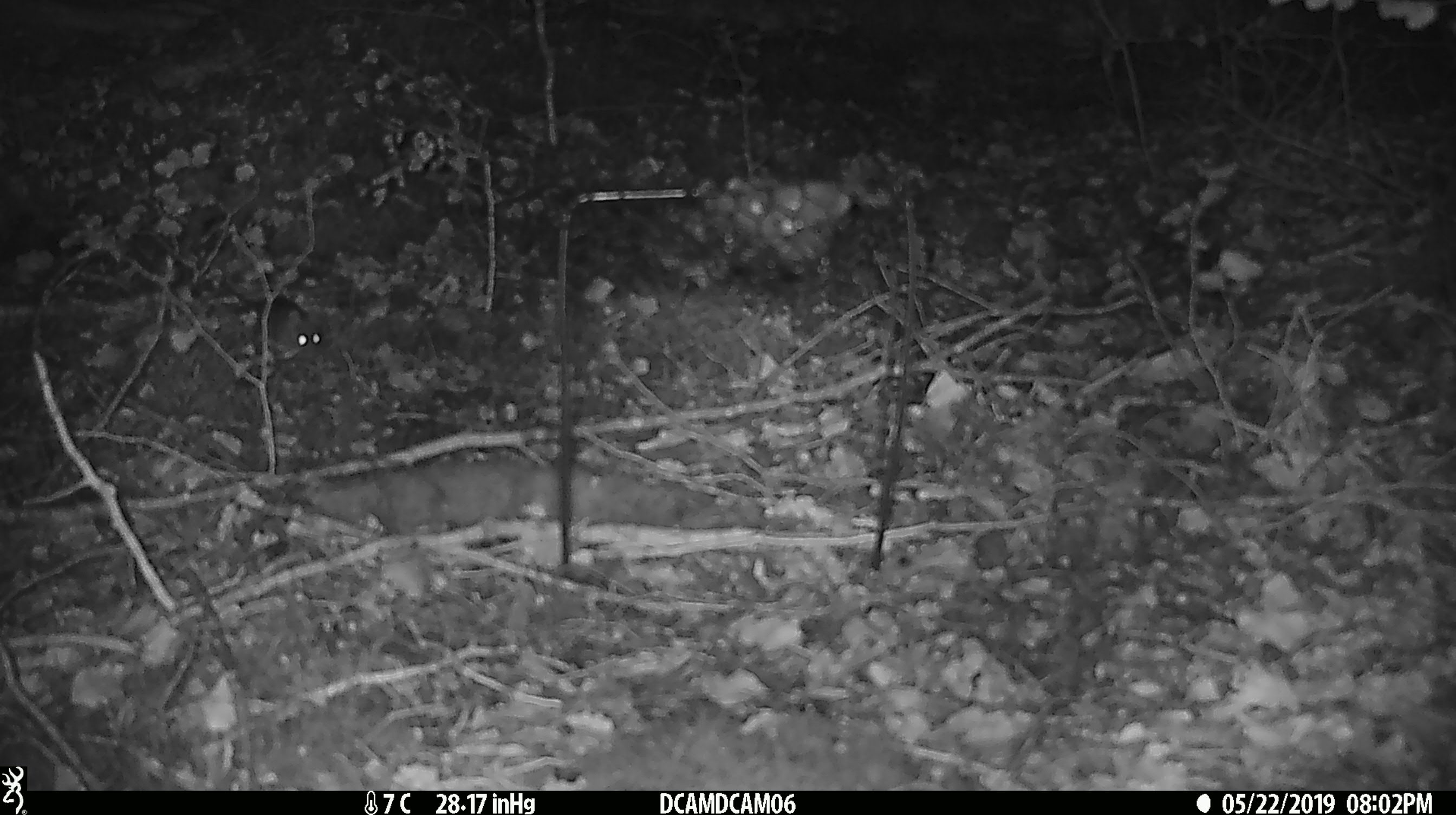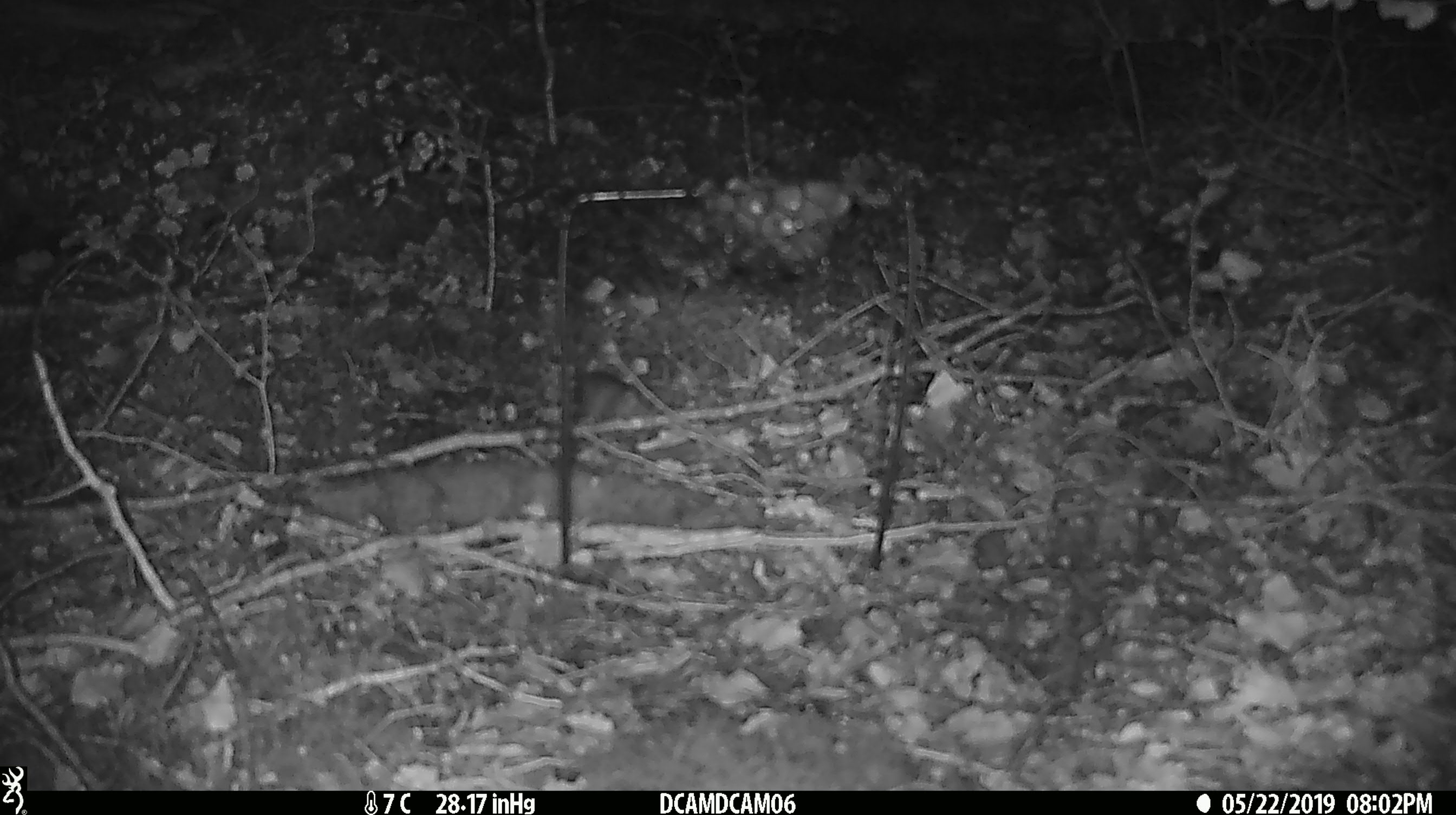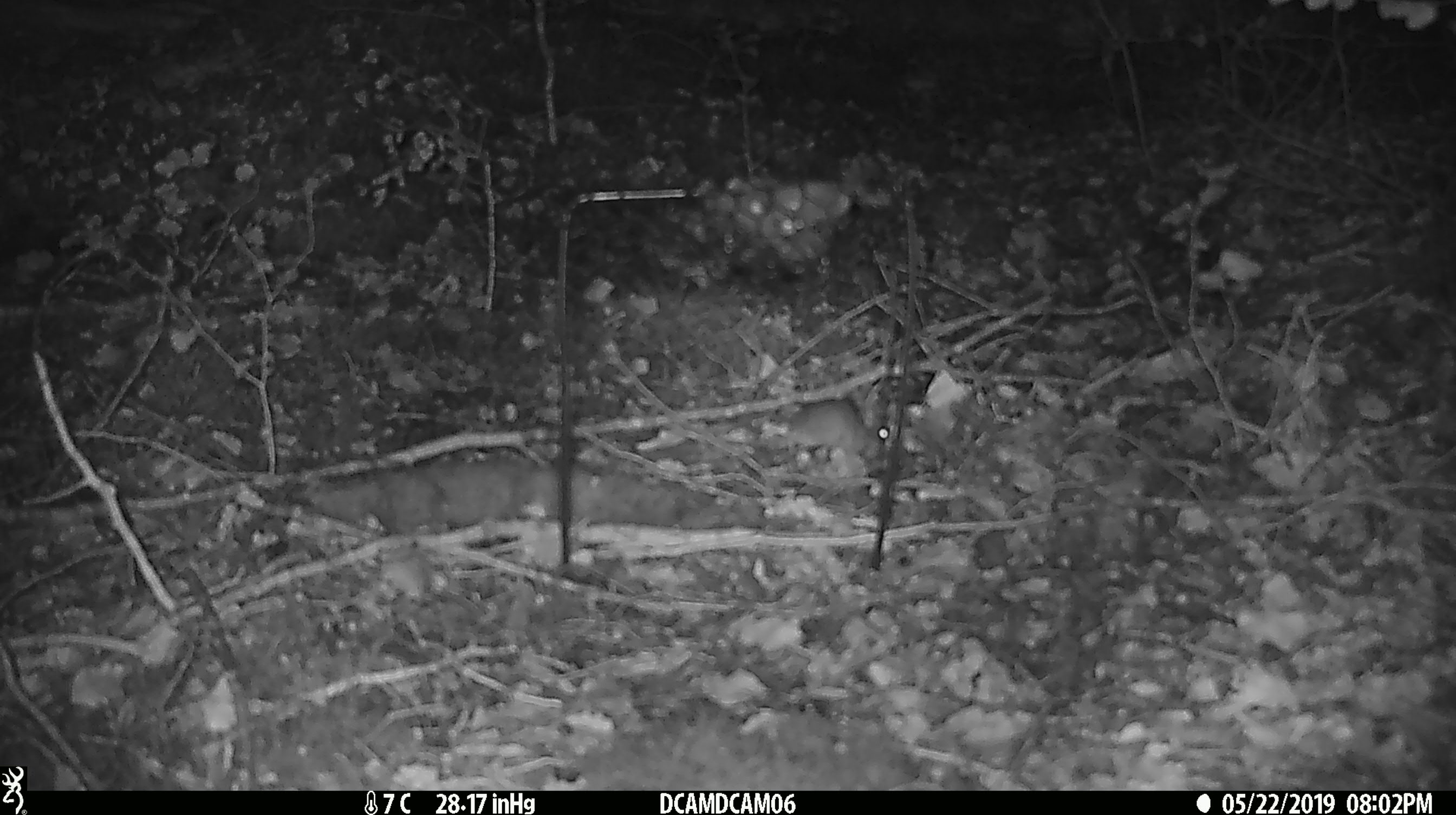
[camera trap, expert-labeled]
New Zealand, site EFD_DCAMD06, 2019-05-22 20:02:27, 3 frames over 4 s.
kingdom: Animalia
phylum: Chordata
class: Mammalia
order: Rodentia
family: Muridae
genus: Mus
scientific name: Mus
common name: mouse